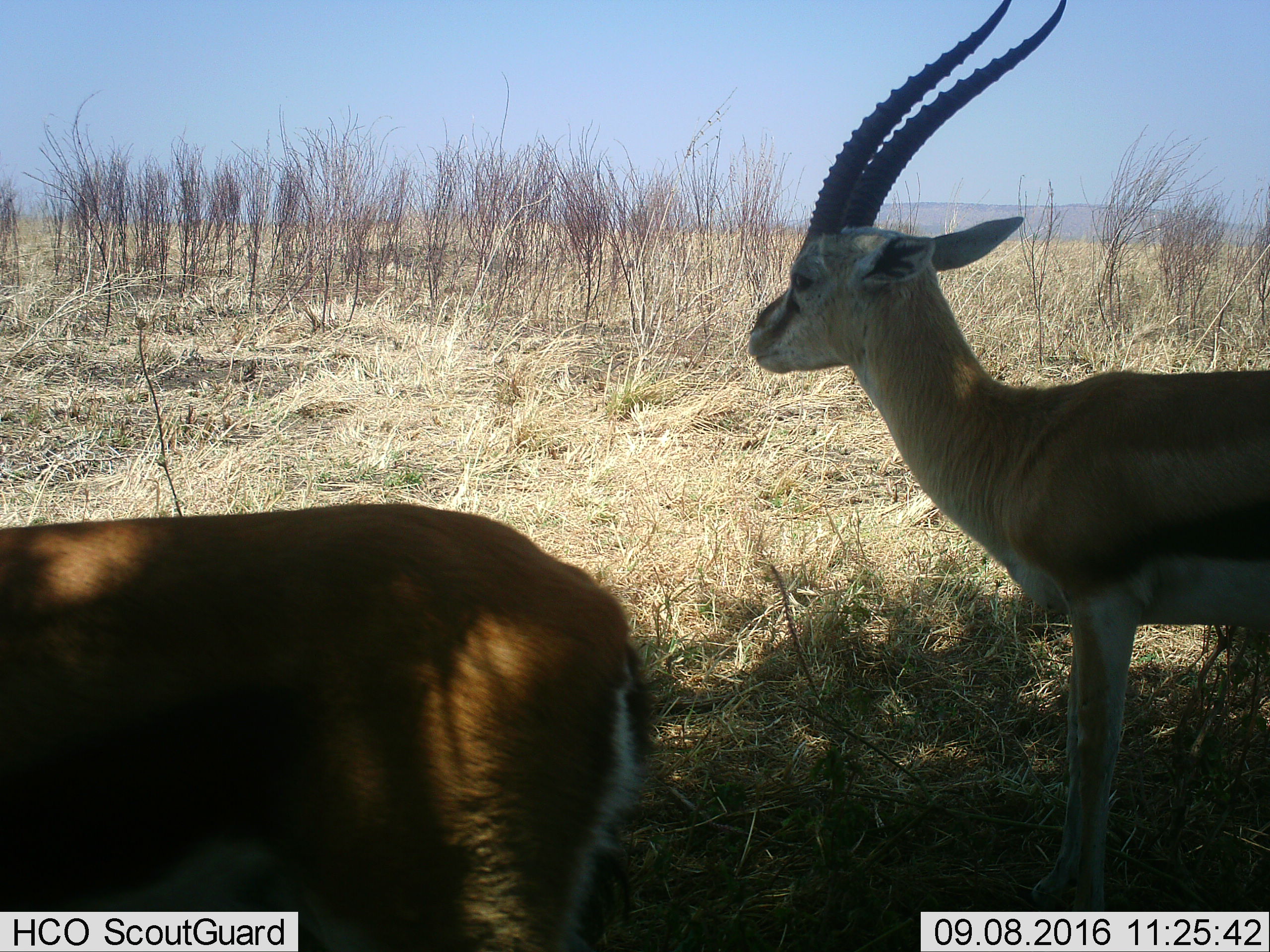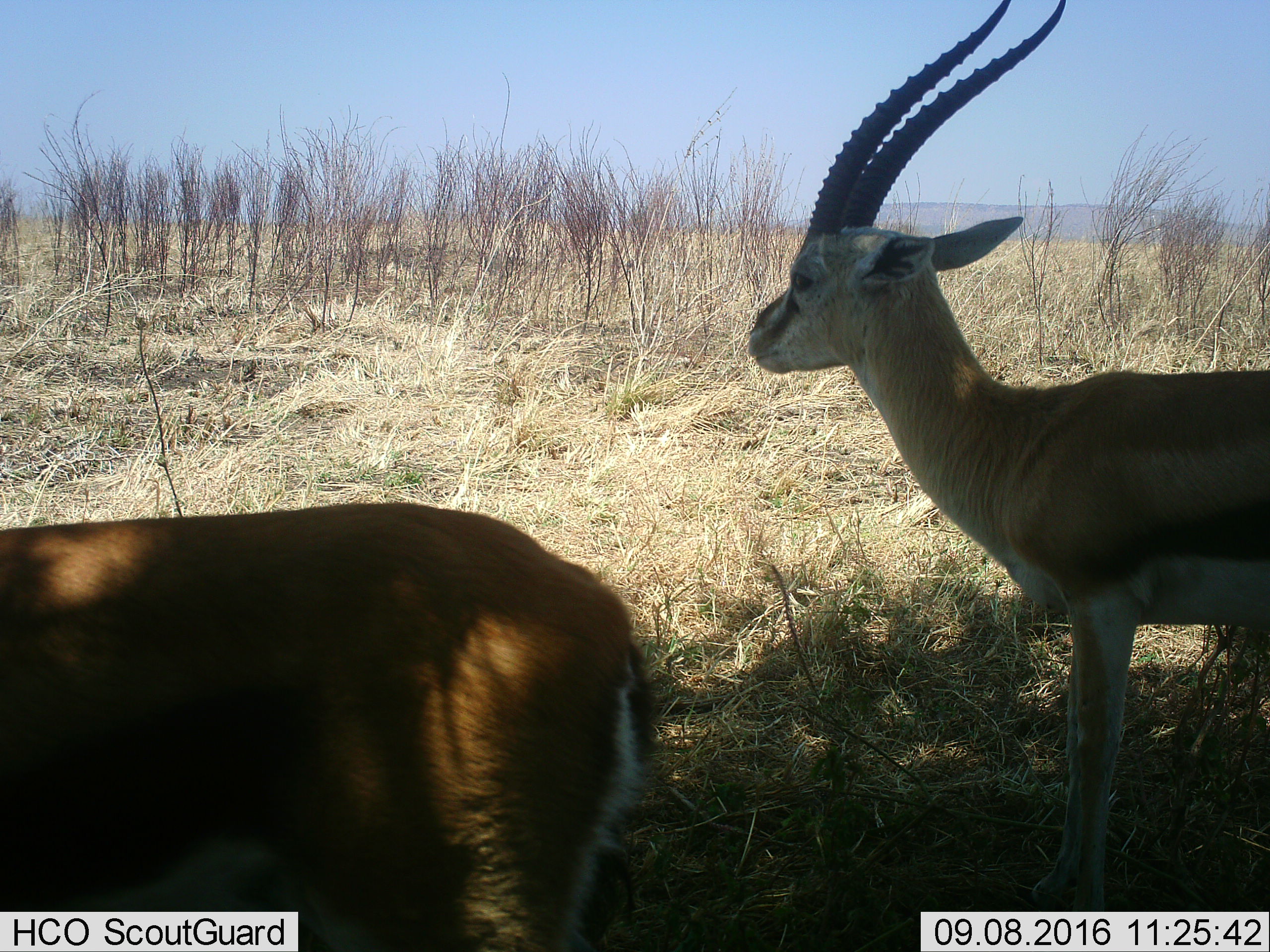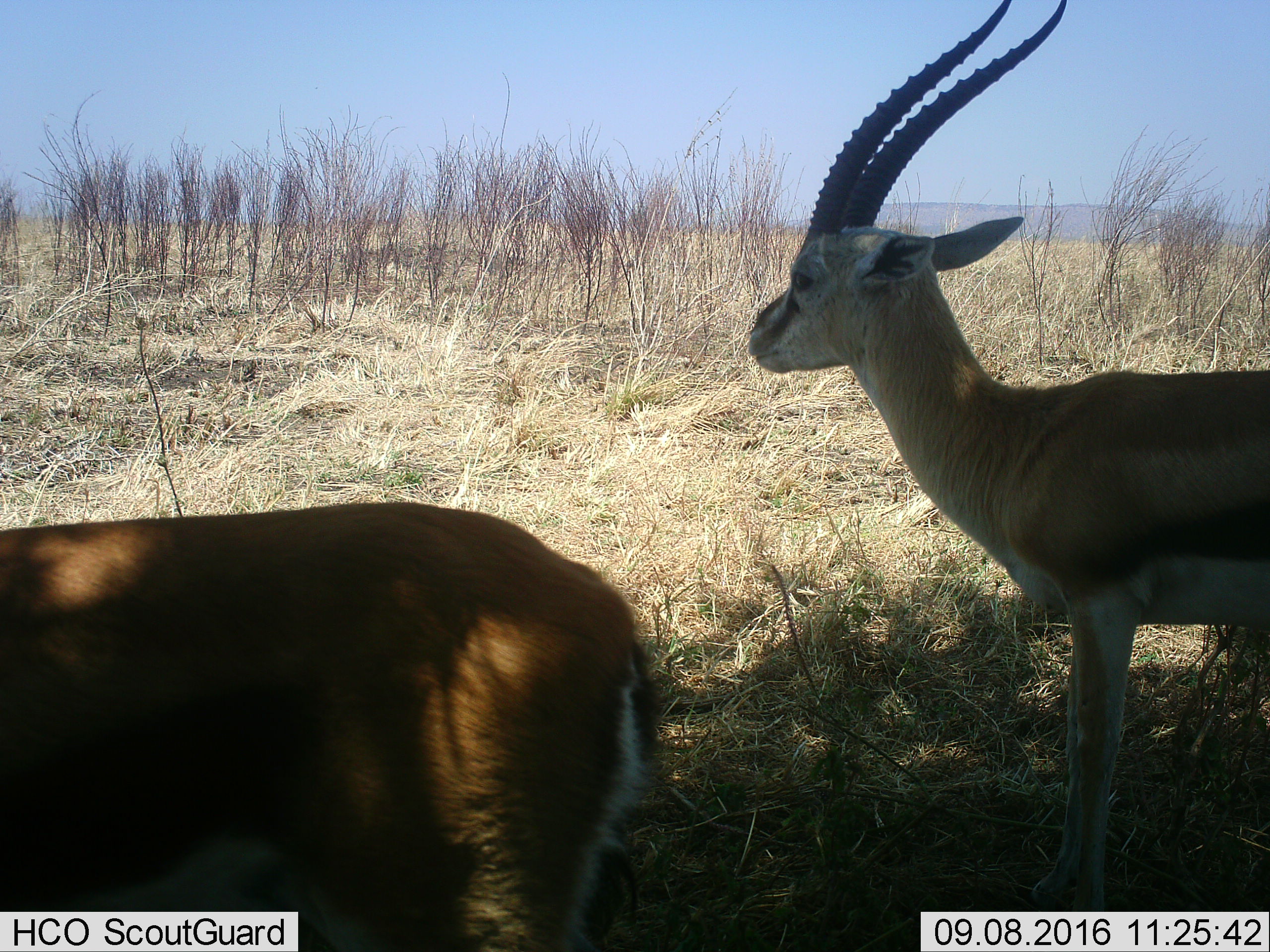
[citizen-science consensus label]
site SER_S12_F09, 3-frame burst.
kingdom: Animalia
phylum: Chordata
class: Mammalia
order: Artiodactyla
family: Bovidae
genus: Eudorcas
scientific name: Eudorcas thomsonii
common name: thomson's gazelle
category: gazellethomsons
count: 2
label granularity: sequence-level